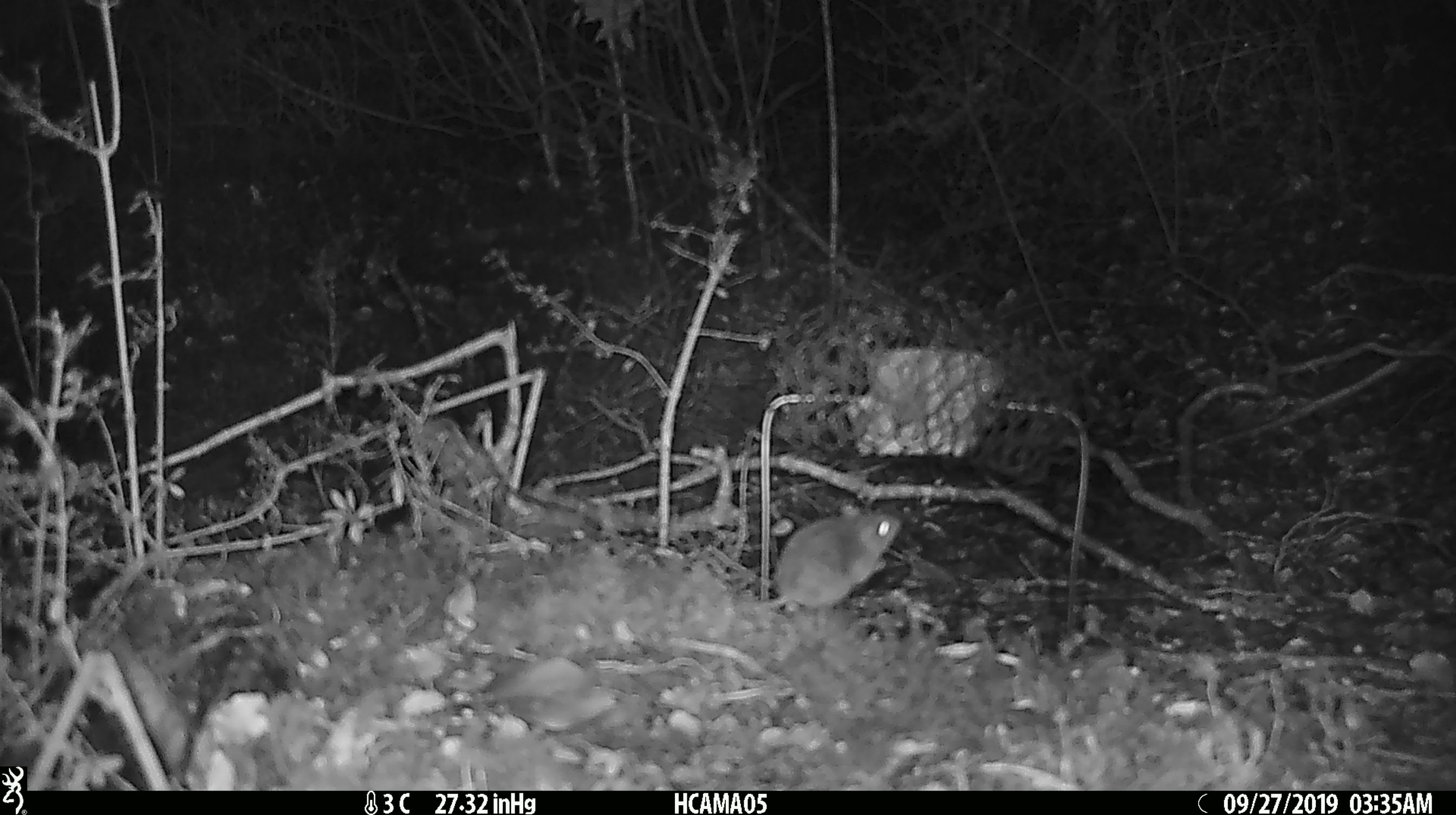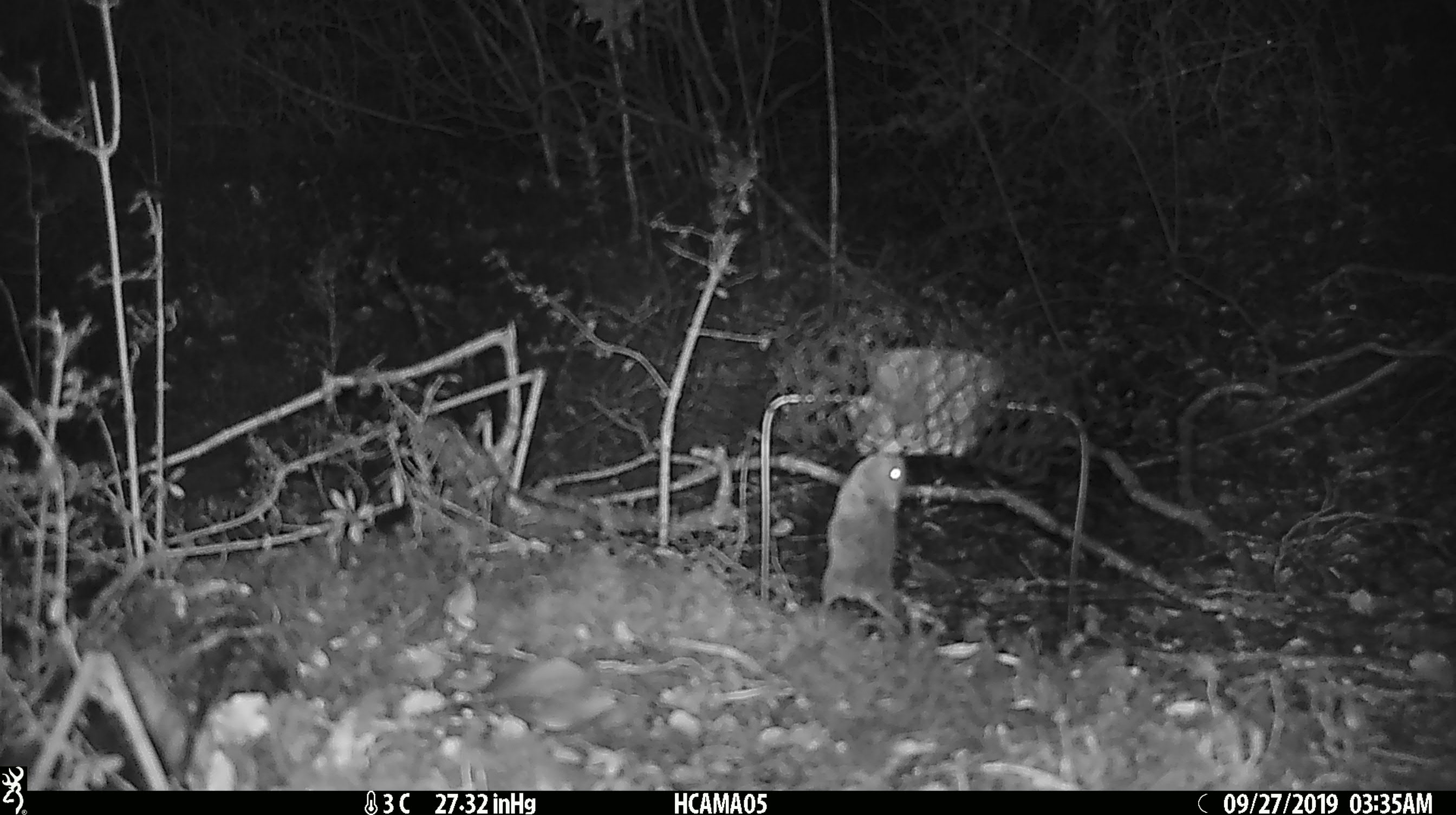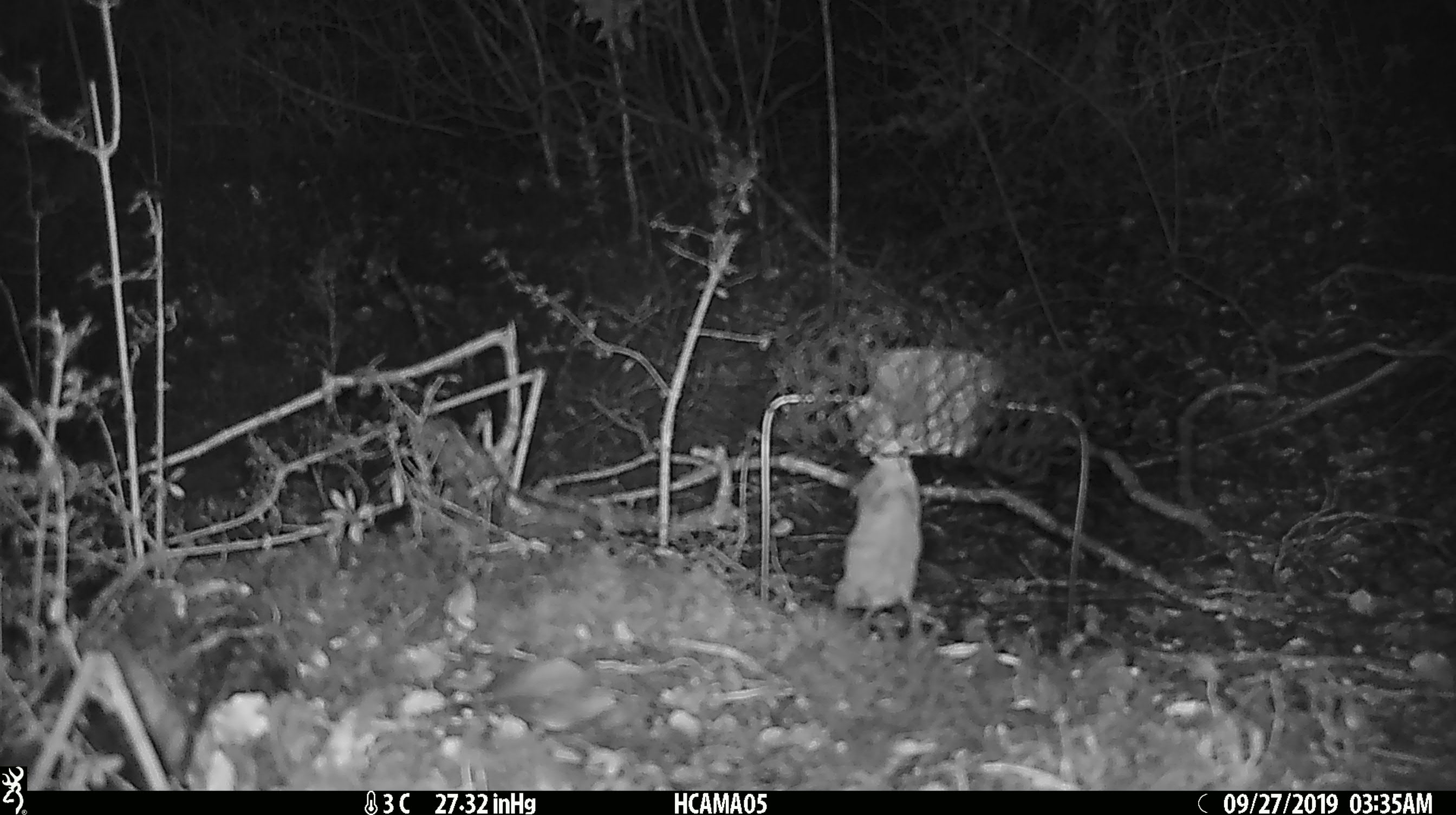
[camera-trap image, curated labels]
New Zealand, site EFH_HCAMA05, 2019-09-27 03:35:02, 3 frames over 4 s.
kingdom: Animalia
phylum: Chordata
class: Mammalia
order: Rodentia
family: Muridae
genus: Mus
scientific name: Mus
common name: mouse